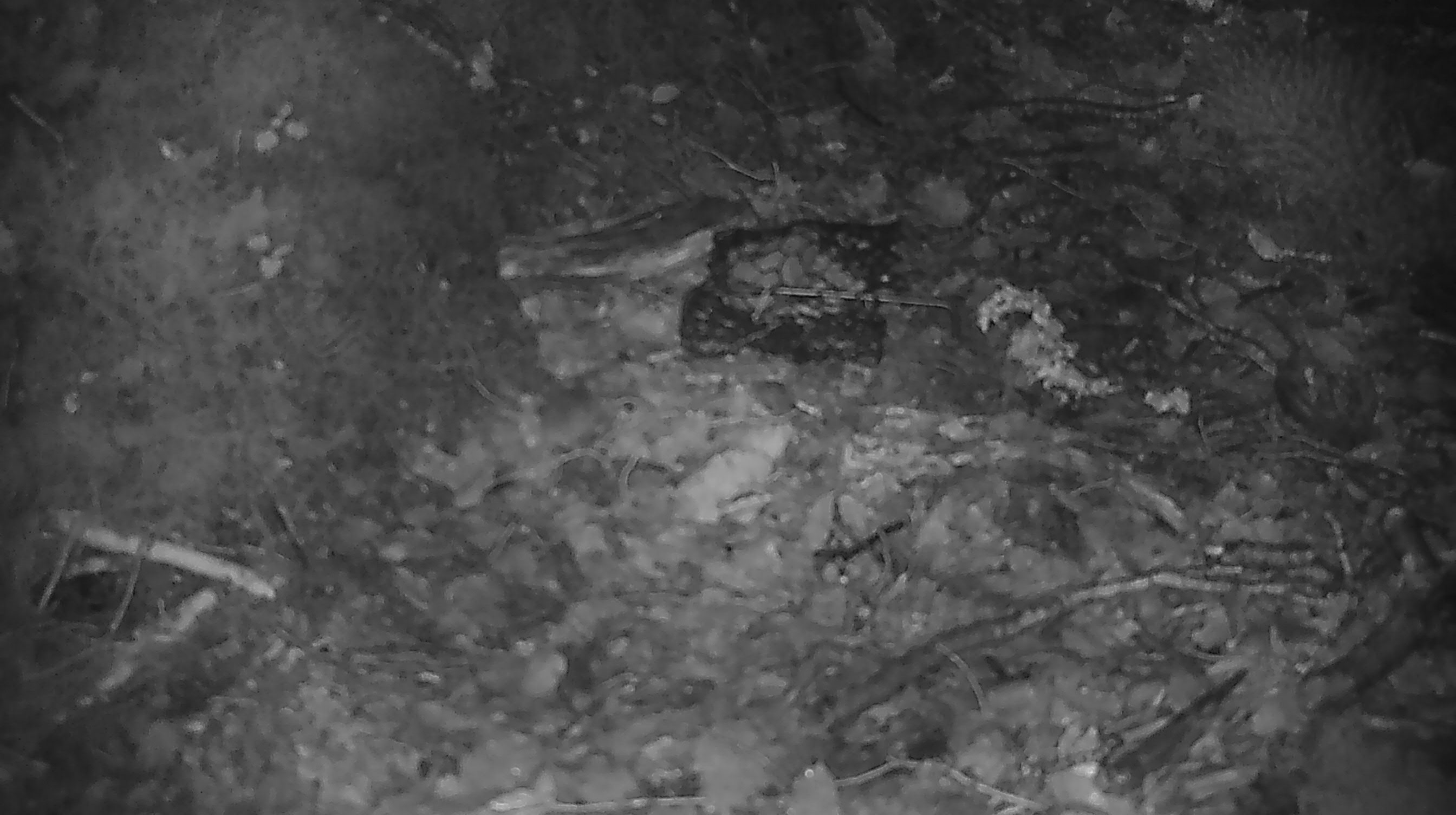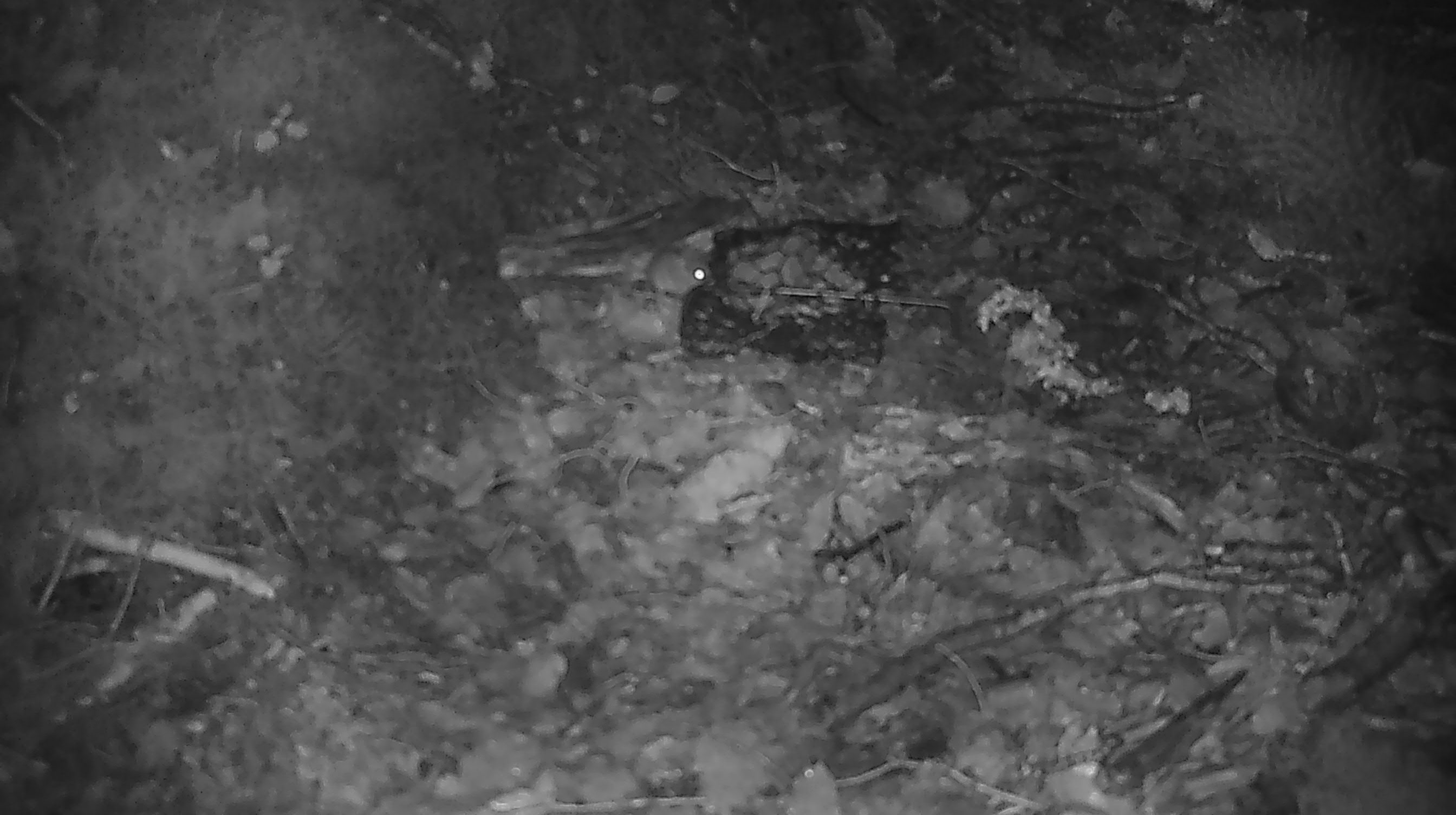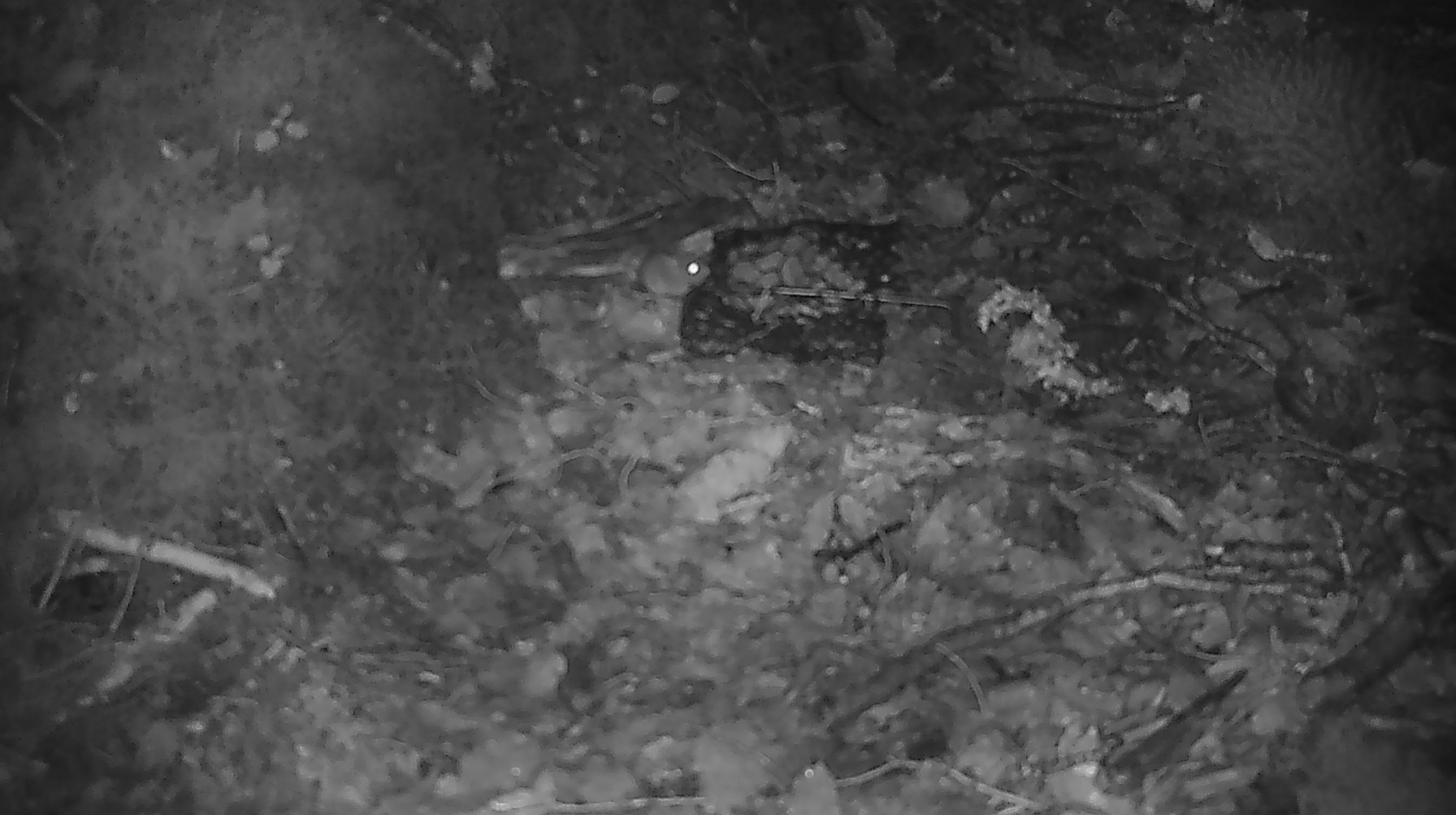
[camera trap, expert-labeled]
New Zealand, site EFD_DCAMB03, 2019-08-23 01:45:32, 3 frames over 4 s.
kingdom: Animalia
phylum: Chordata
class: Mammalia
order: Rodentia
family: Muridae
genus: Mus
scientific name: Mus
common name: mouse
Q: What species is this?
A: Mouse (Mus).